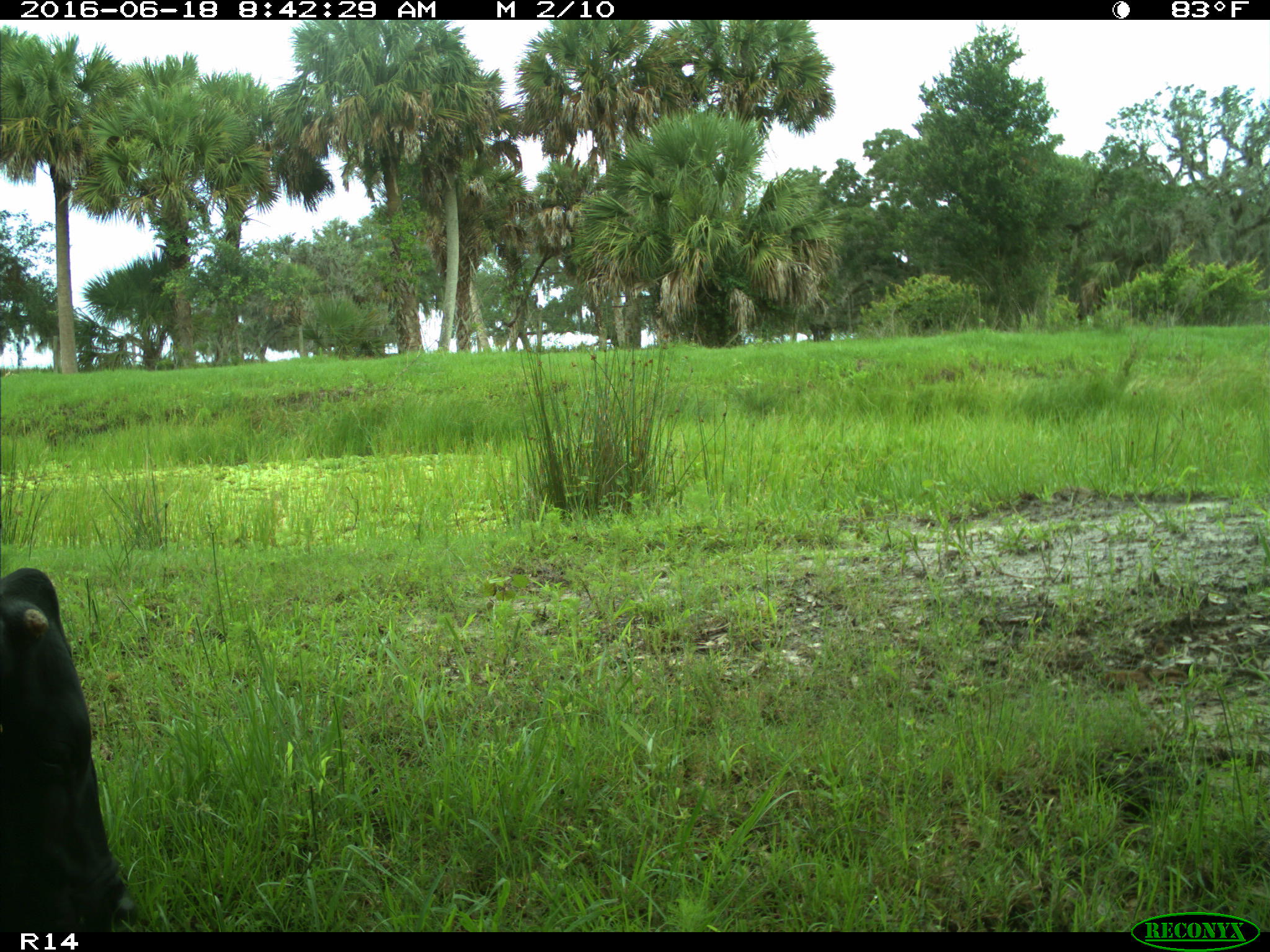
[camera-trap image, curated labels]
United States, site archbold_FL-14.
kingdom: Animalia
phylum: Chordata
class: Mammalia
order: Artiodactyla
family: Bovidae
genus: Bos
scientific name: Bos taurus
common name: domestic cow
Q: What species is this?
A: Bos taurus (domestic cow).